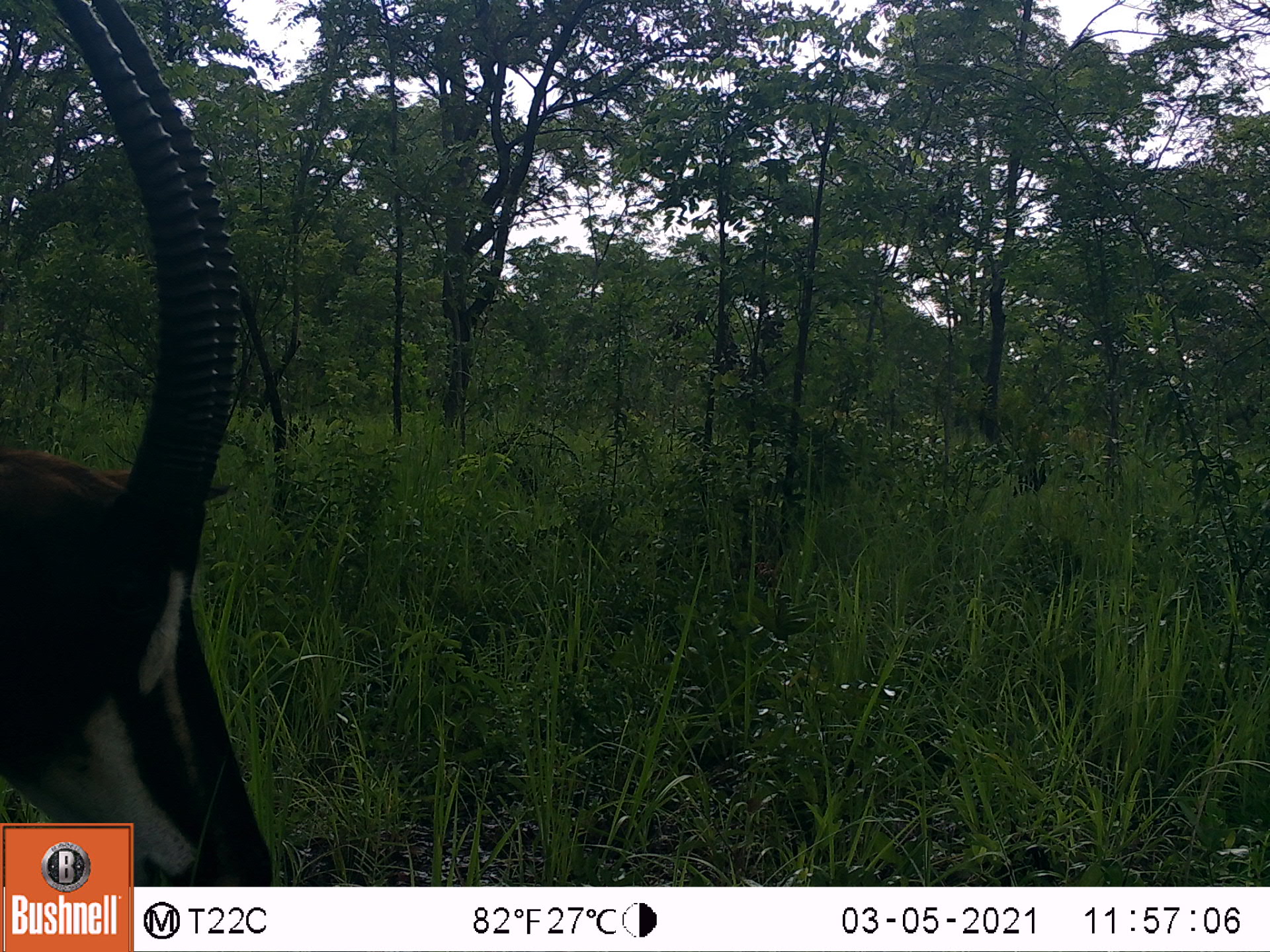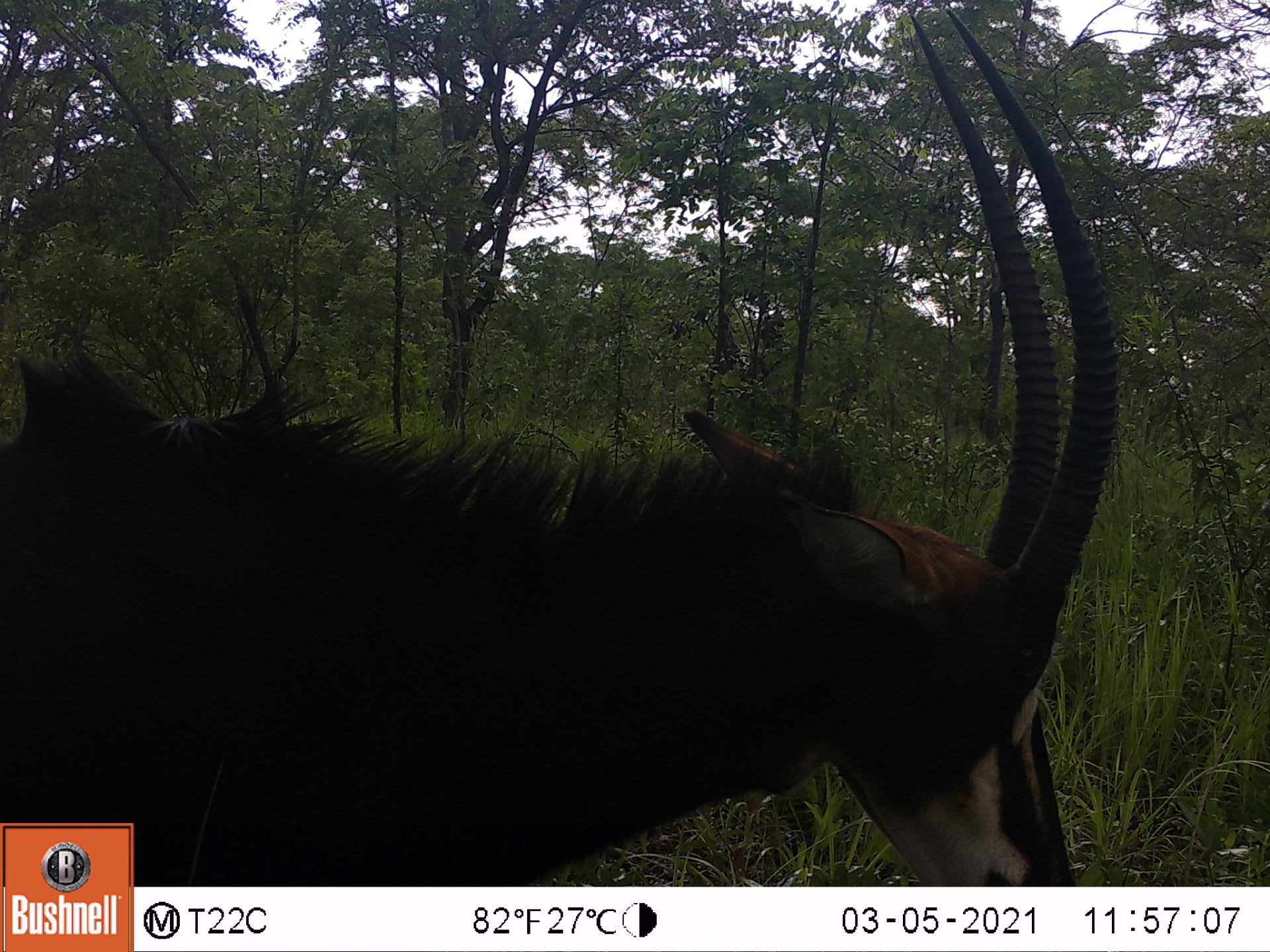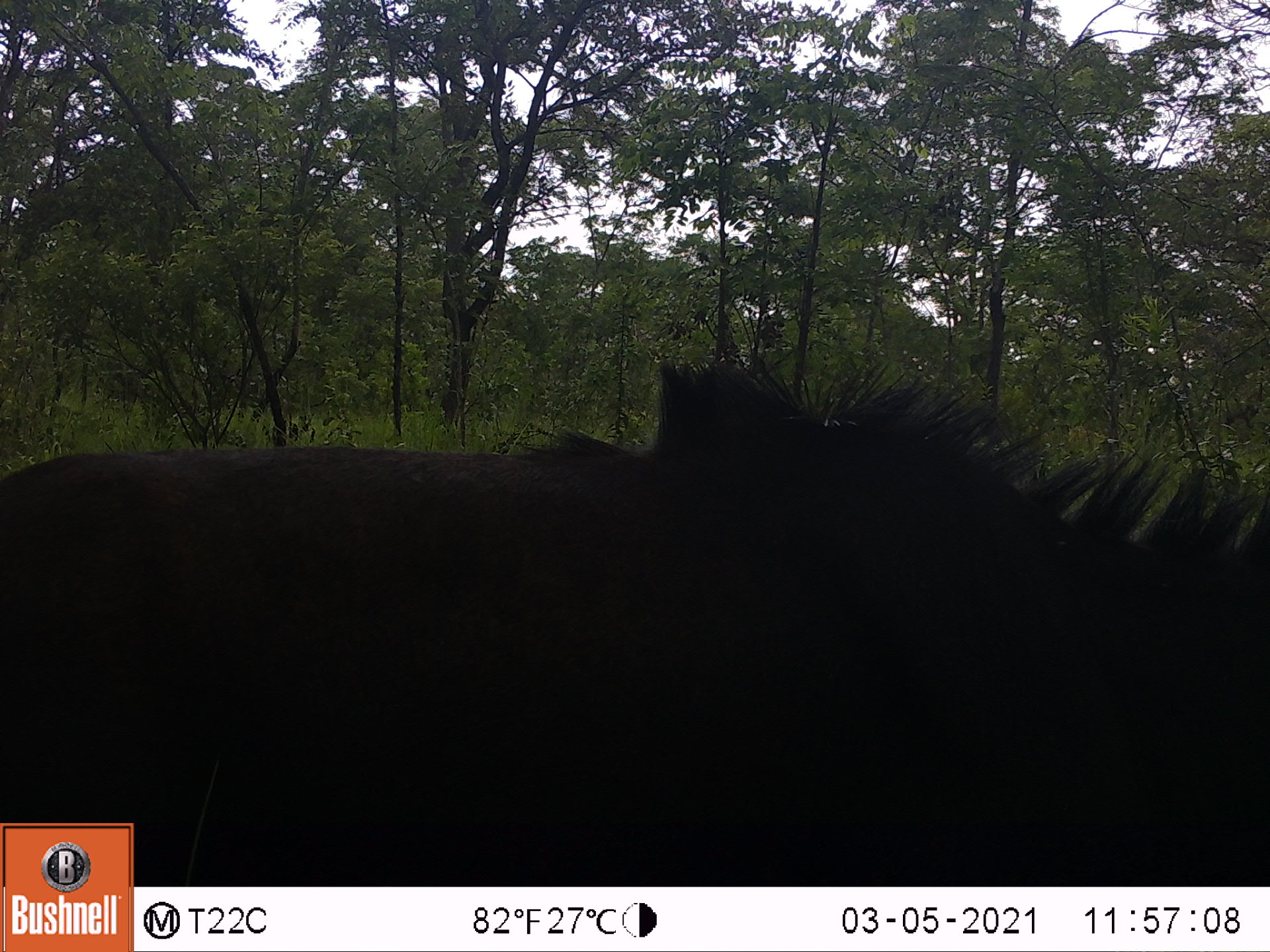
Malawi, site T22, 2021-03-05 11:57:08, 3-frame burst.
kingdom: Animalia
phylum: Chordata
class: Mammalia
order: Artiodactyla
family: Bovidae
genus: Hippotragus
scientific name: Hippotragus niger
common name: sable antelope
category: sable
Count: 1.